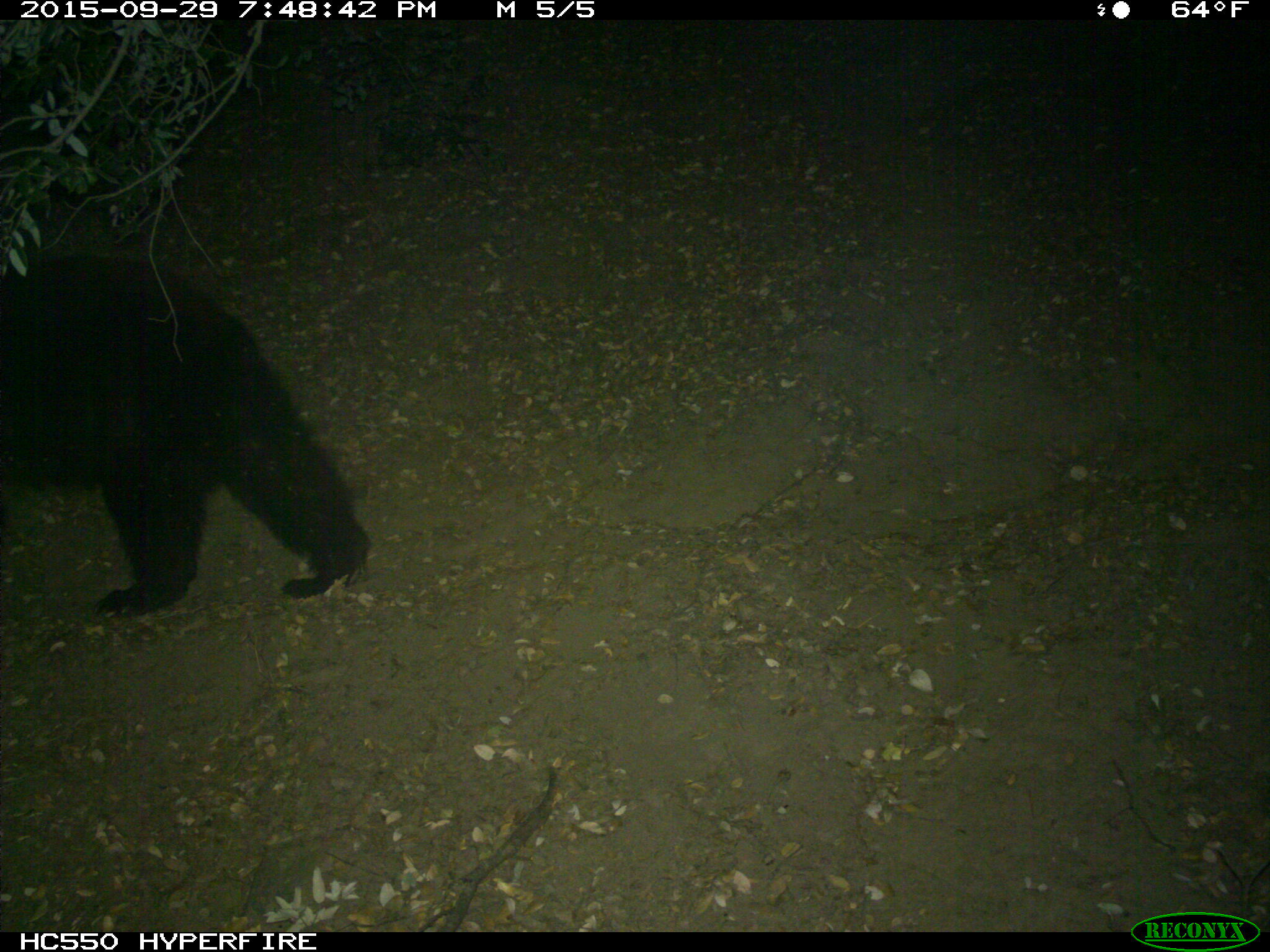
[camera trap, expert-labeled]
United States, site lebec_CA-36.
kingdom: Animalia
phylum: Chordata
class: Mammalia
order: Carnivora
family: Ursidae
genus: Ursus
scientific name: Ursus americanus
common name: american black bear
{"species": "Ursus americanus (american black bear)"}